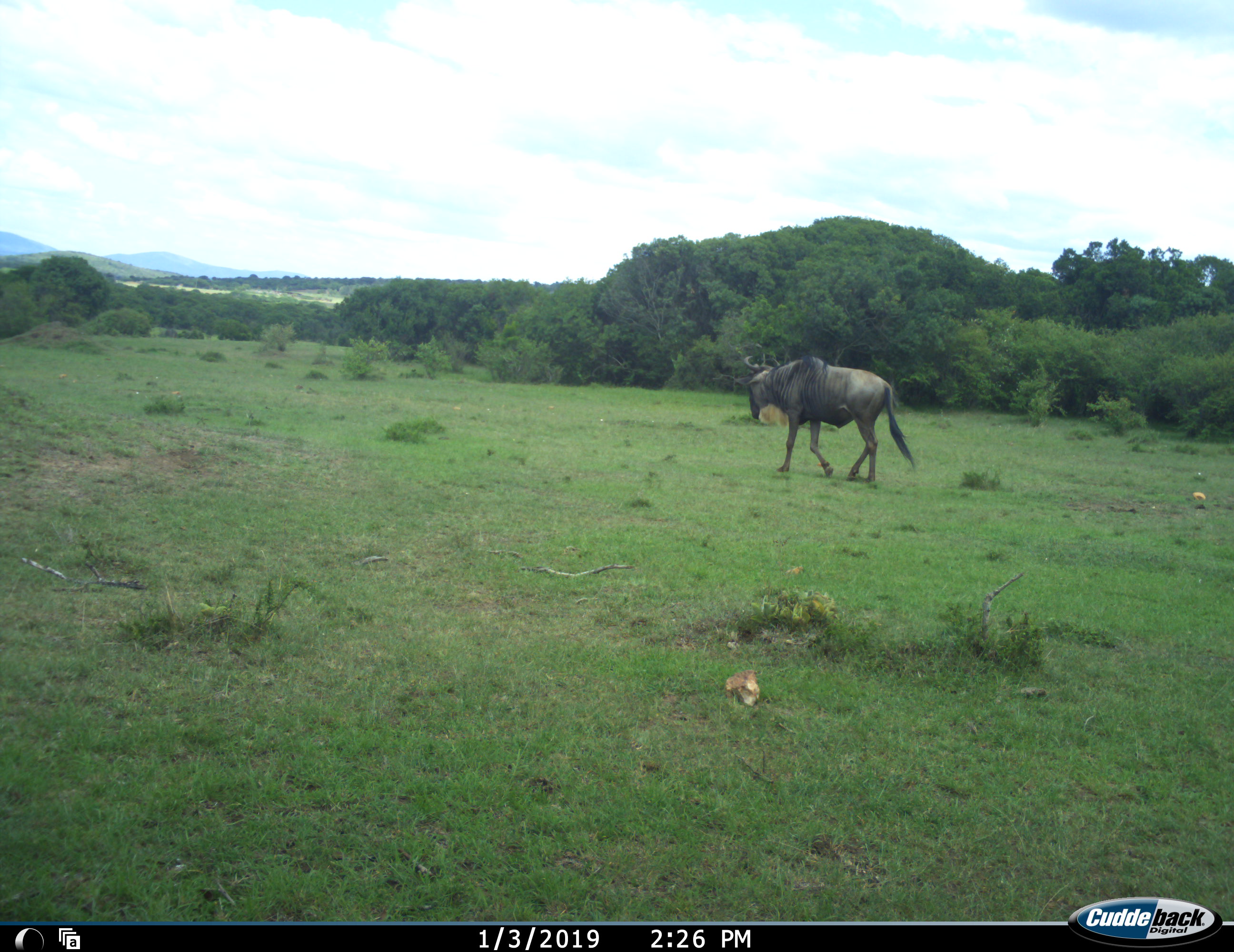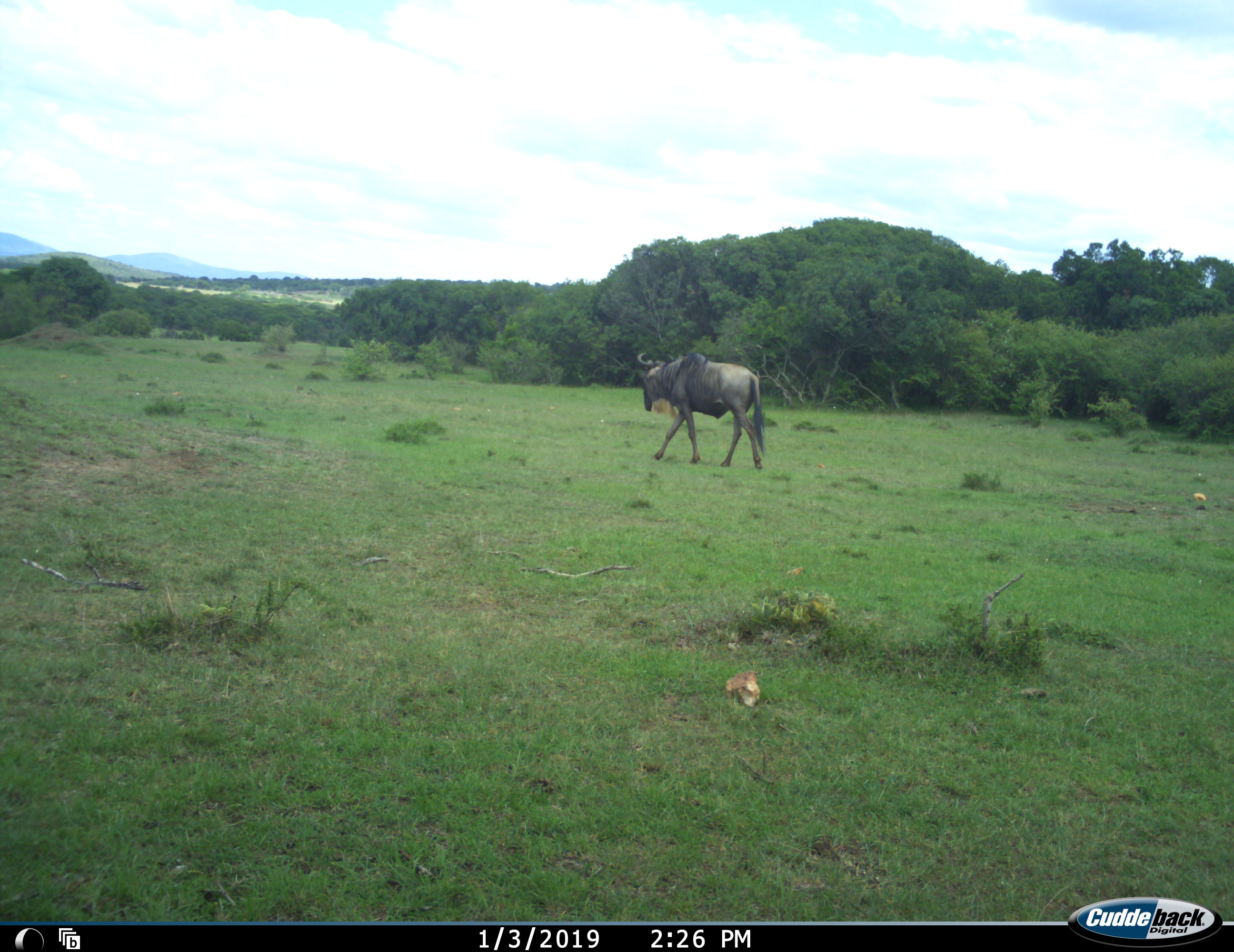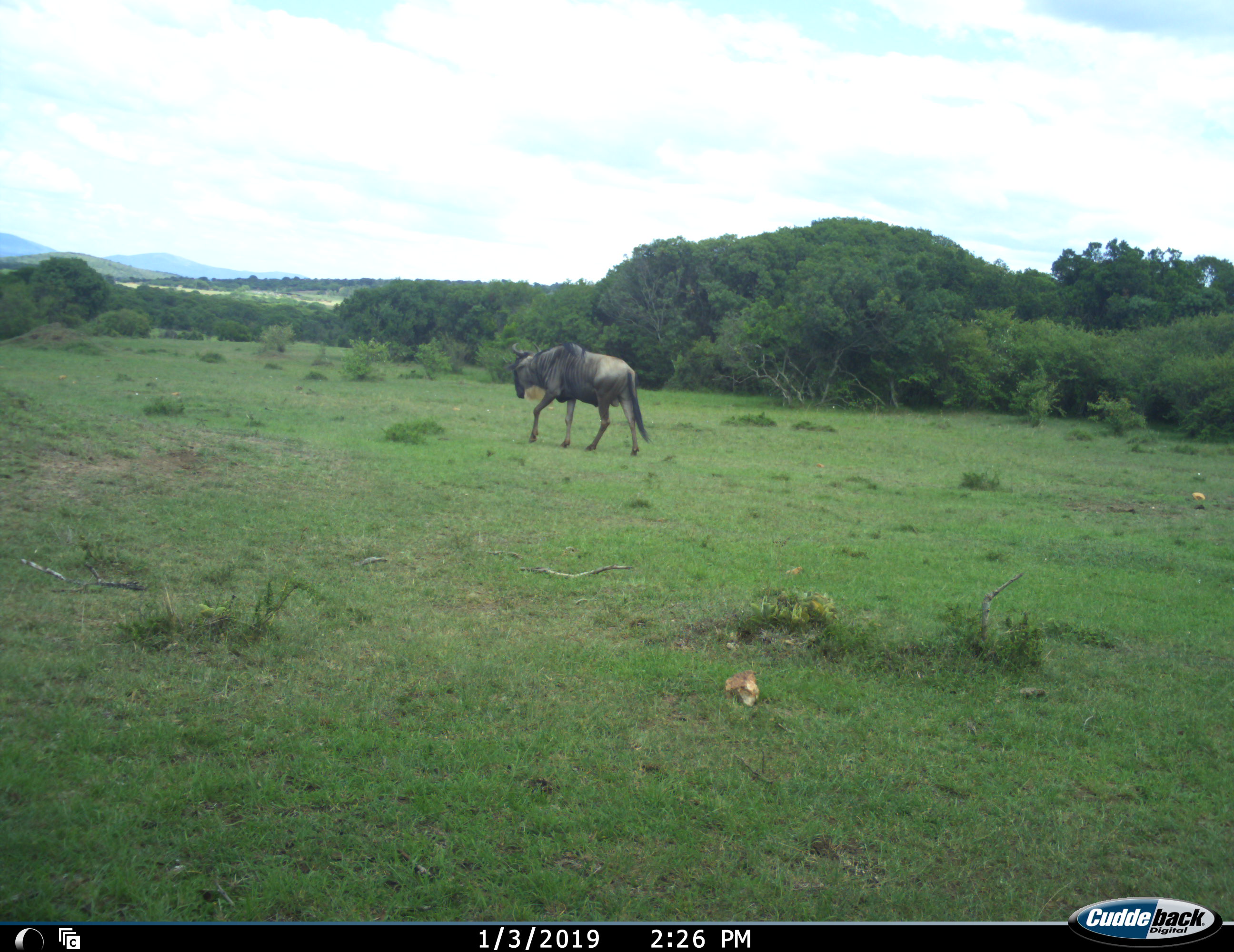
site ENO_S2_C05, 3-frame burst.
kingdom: Animalia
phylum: Chordata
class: Mammalia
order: Artiodactyla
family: Bovidae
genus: Connochaetes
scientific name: Connochaetes taurinus taurinus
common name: blue wildebeest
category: wildebeestblue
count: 1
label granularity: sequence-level